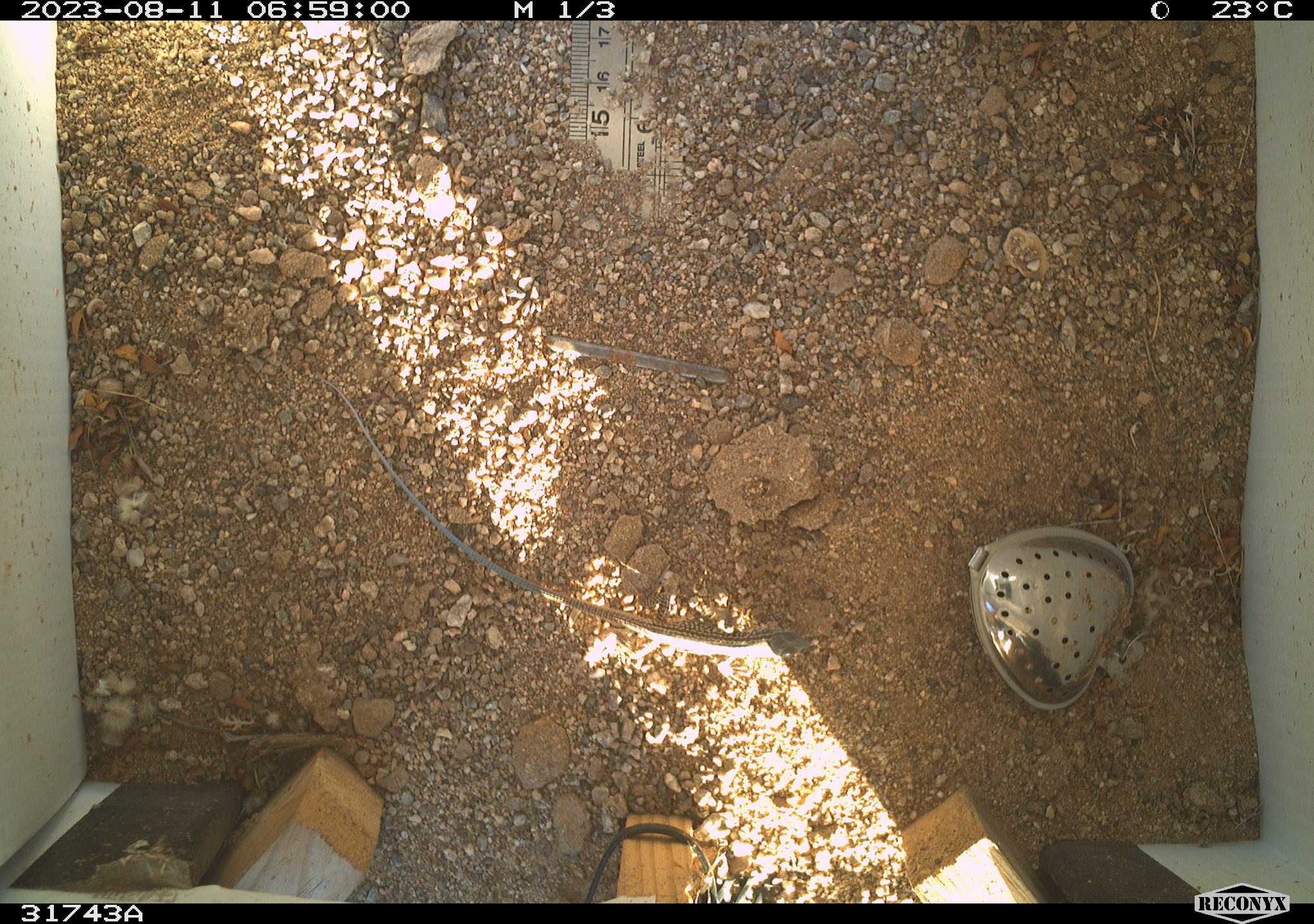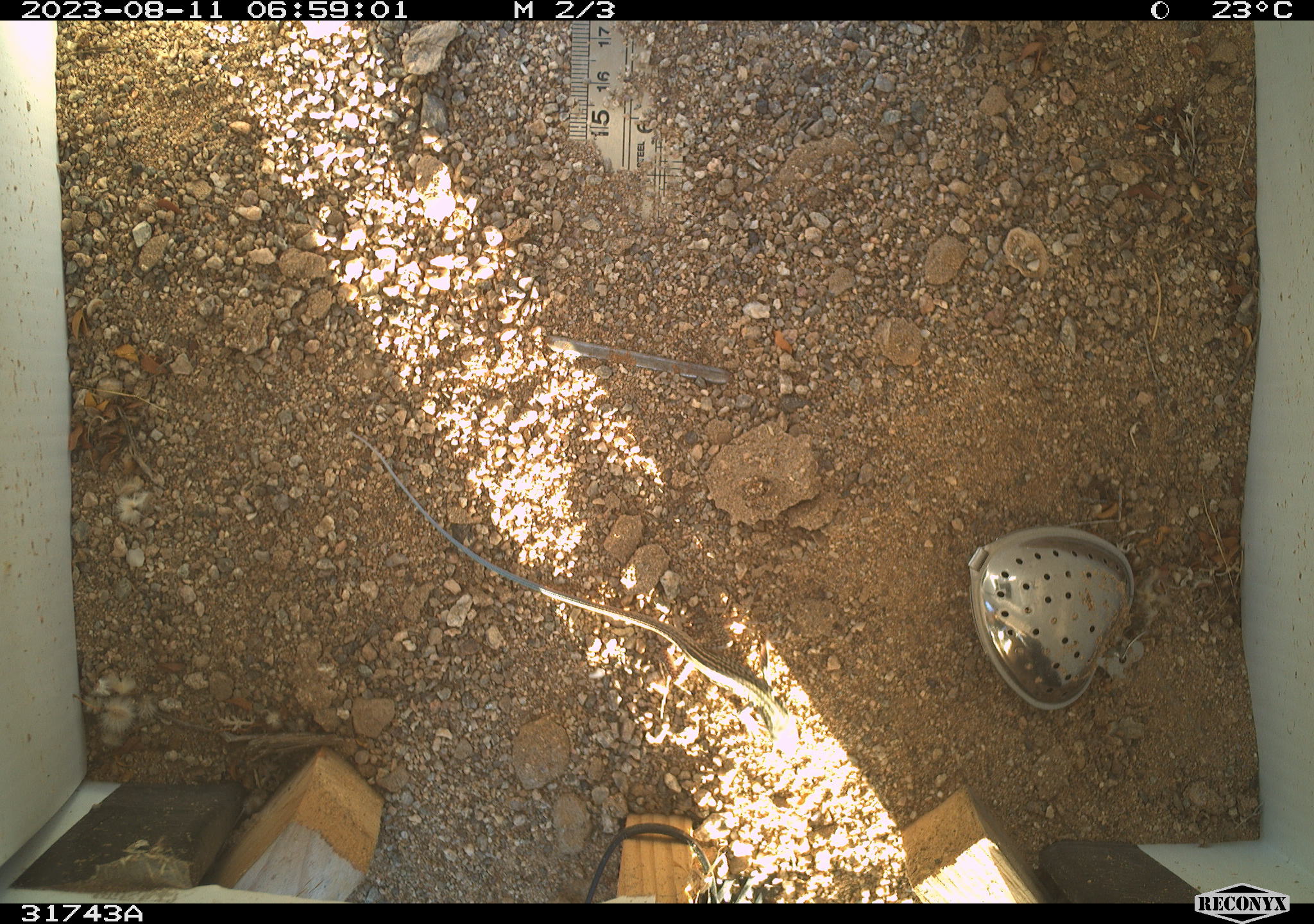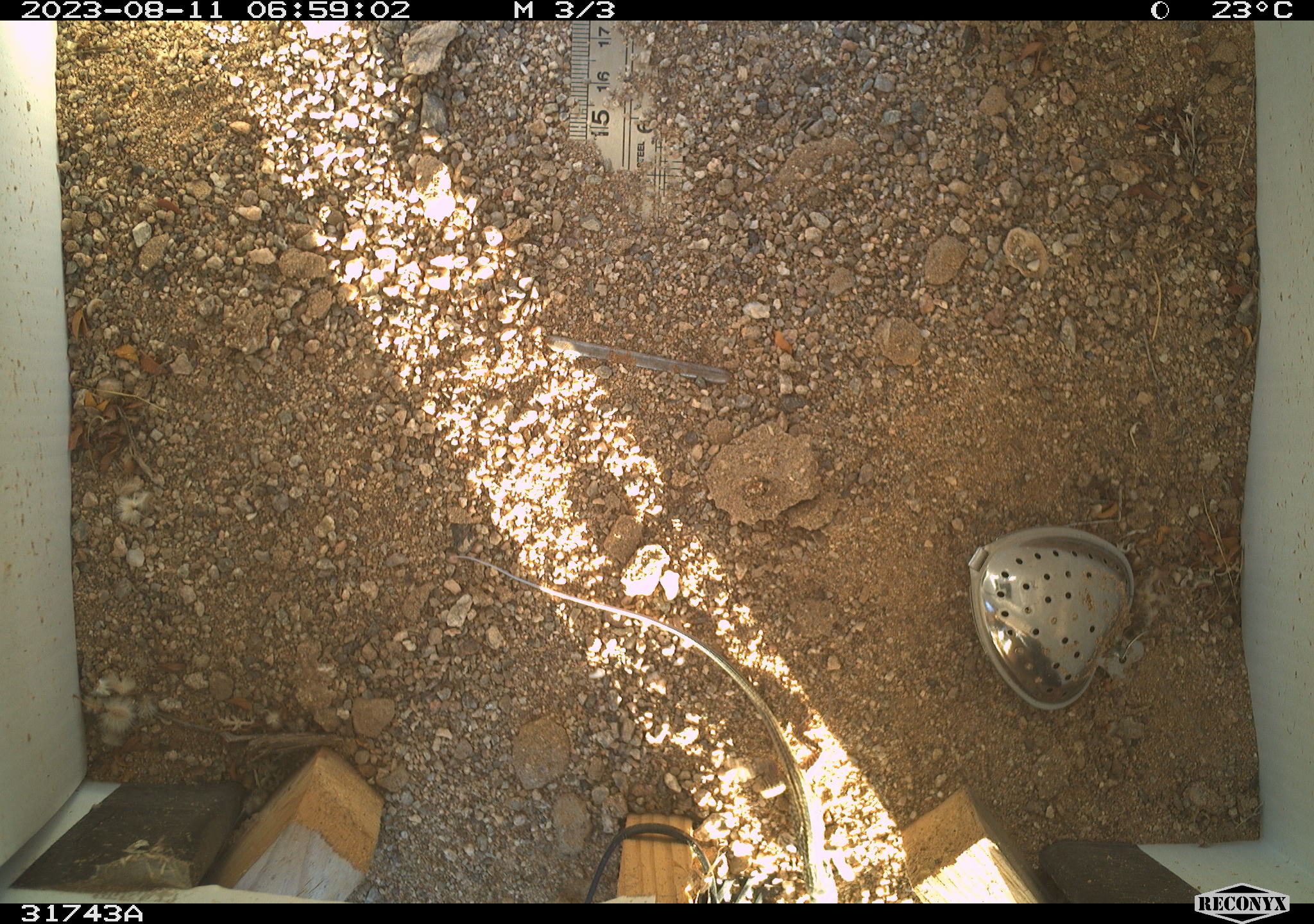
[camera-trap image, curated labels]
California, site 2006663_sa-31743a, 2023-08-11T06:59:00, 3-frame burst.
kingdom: Animalia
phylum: Chordata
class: Reptilia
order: Squamata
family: Teiidae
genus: Aspidoscelis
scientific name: Aspidoscelis tigris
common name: western whiptail